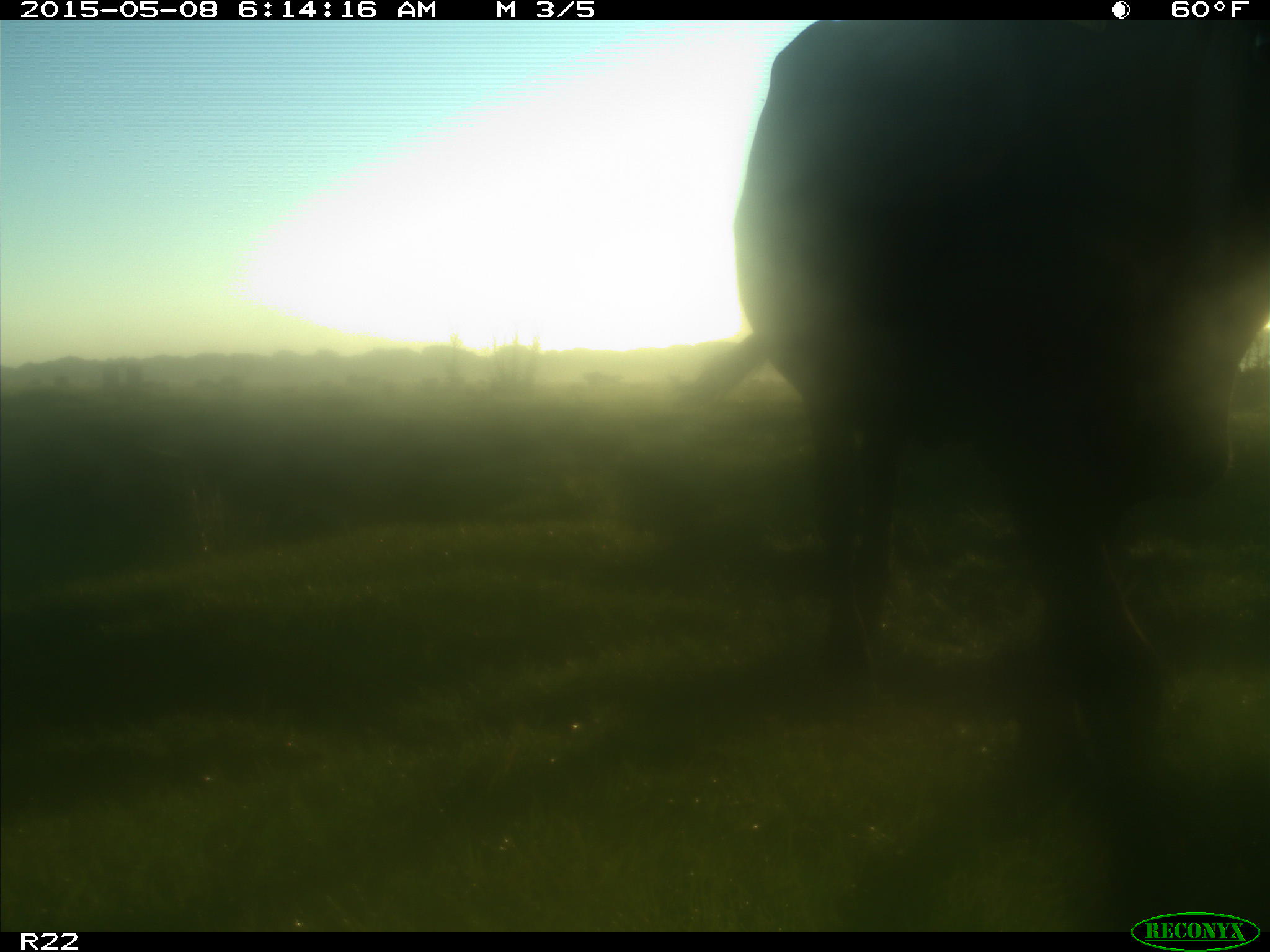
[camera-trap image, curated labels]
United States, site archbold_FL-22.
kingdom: Animalia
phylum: Chordata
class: Mammalia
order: Artiodactyla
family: Bovidae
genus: Bos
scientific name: Bos taurus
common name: domestic cow